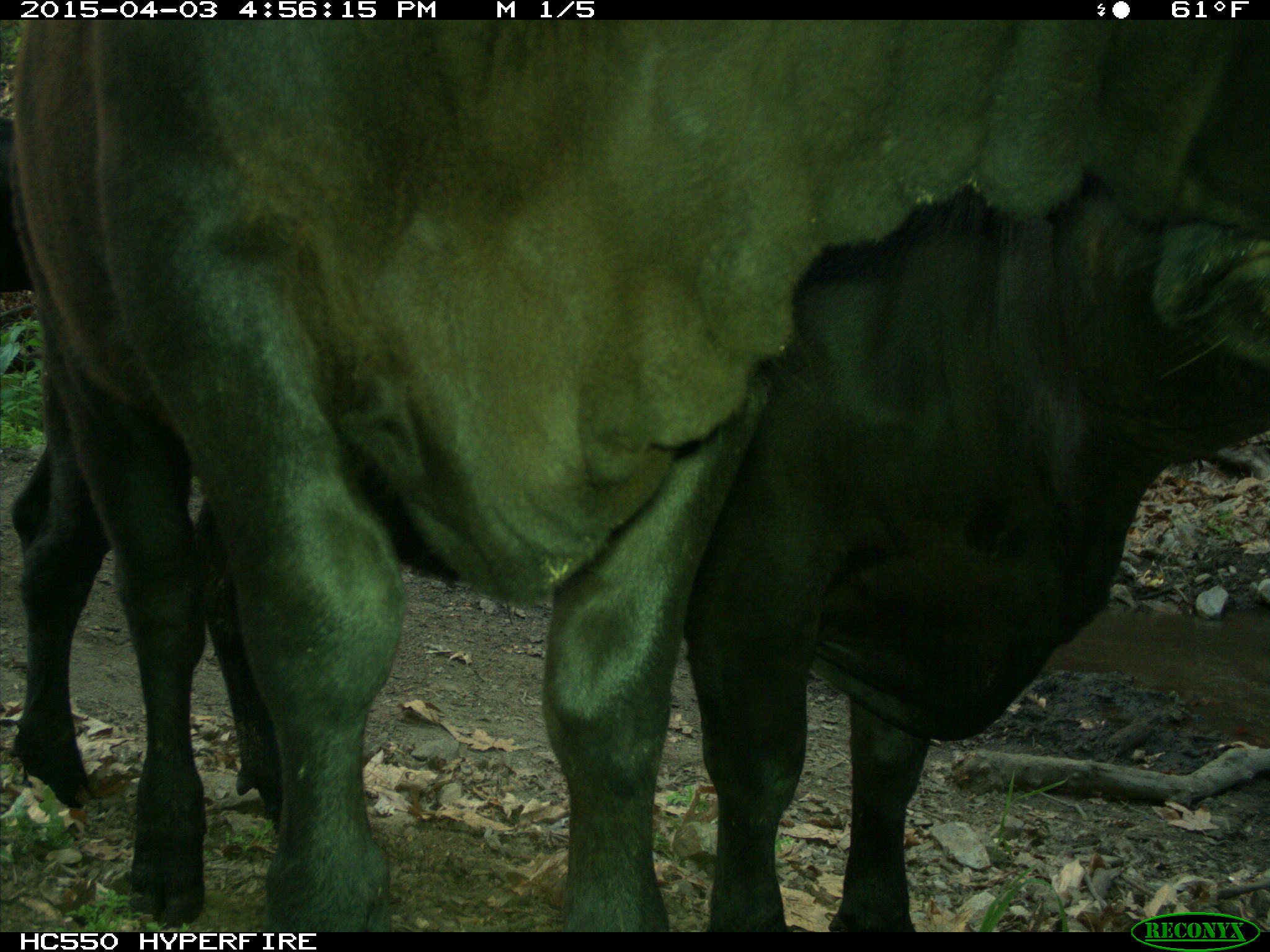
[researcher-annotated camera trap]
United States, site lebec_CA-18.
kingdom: Animalia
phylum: Chordata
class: Mammalia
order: Artiodactyla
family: Bovidae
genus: Bos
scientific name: Bos taurus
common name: domestic cow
Bos taurus (domestic cow).